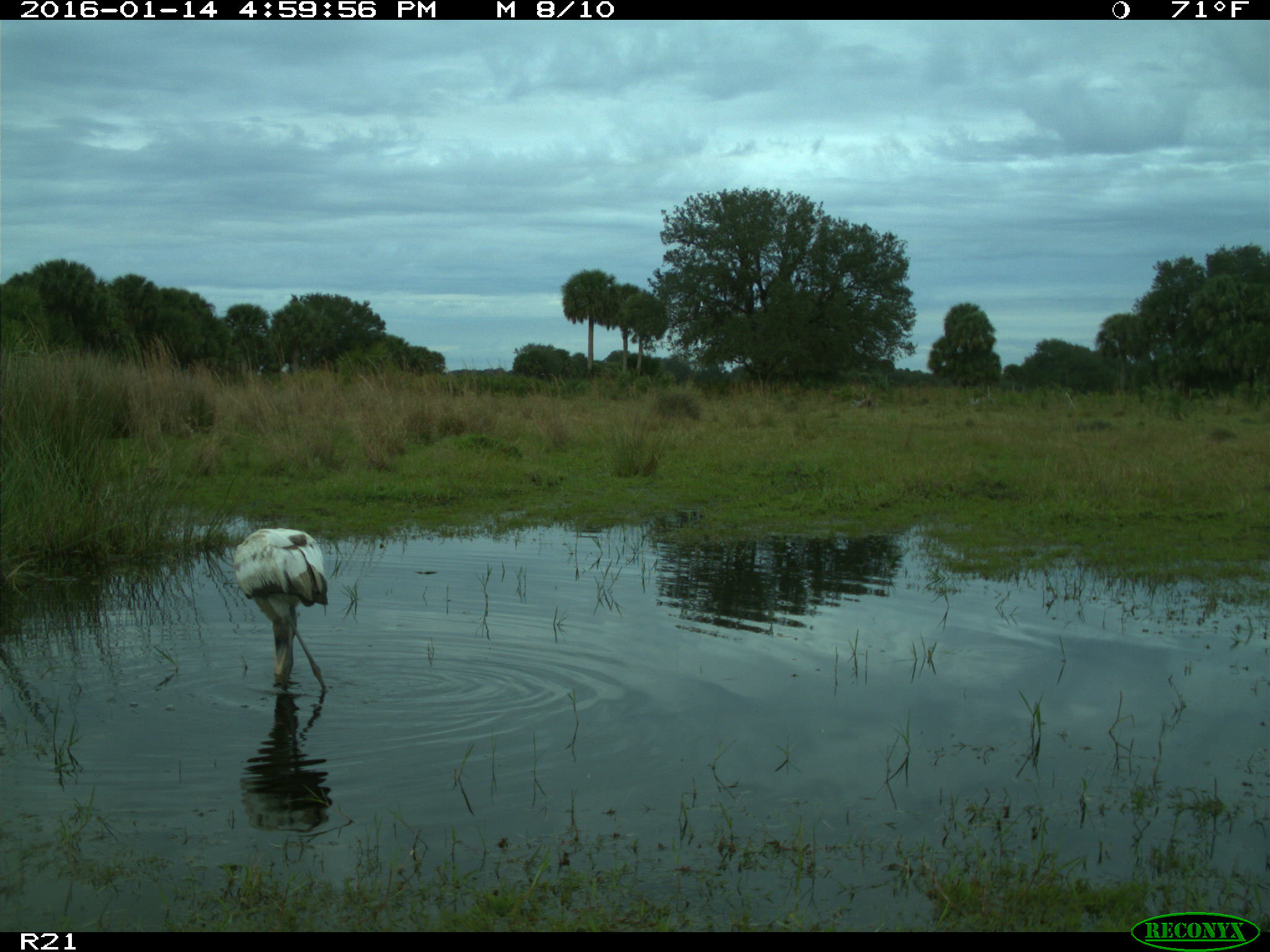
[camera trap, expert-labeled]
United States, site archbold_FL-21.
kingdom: Animalia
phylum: Chordata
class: Aves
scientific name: Aves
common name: birds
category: unidentified bird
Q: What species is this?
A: Unidentified bird (birds) (Aves).